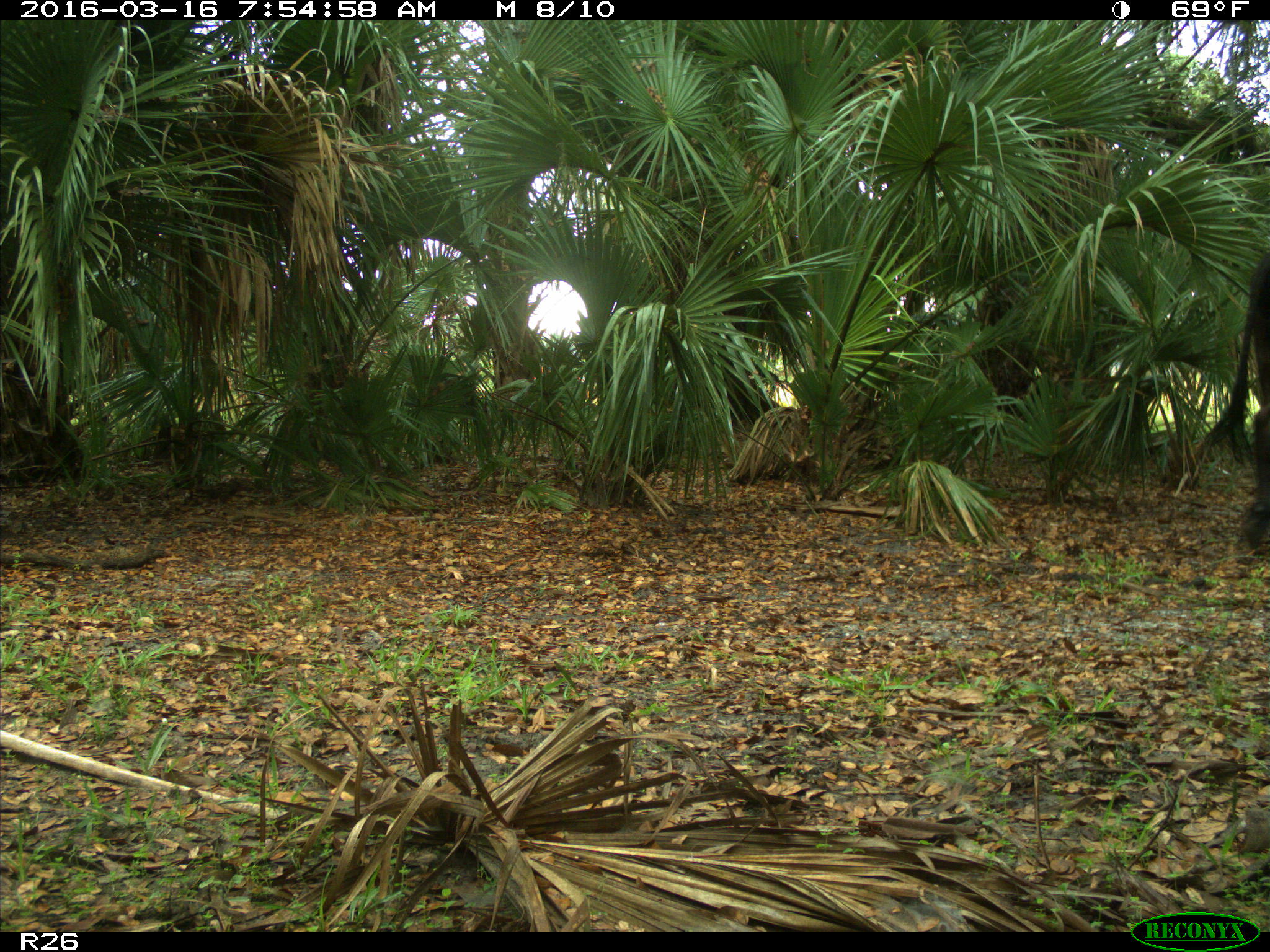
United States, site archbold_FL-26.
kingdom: Animalia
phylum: Chordata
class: Mammalia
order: Artiodactyla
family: Bovidae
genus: Bos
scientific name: Bos taurus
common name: domestic cow